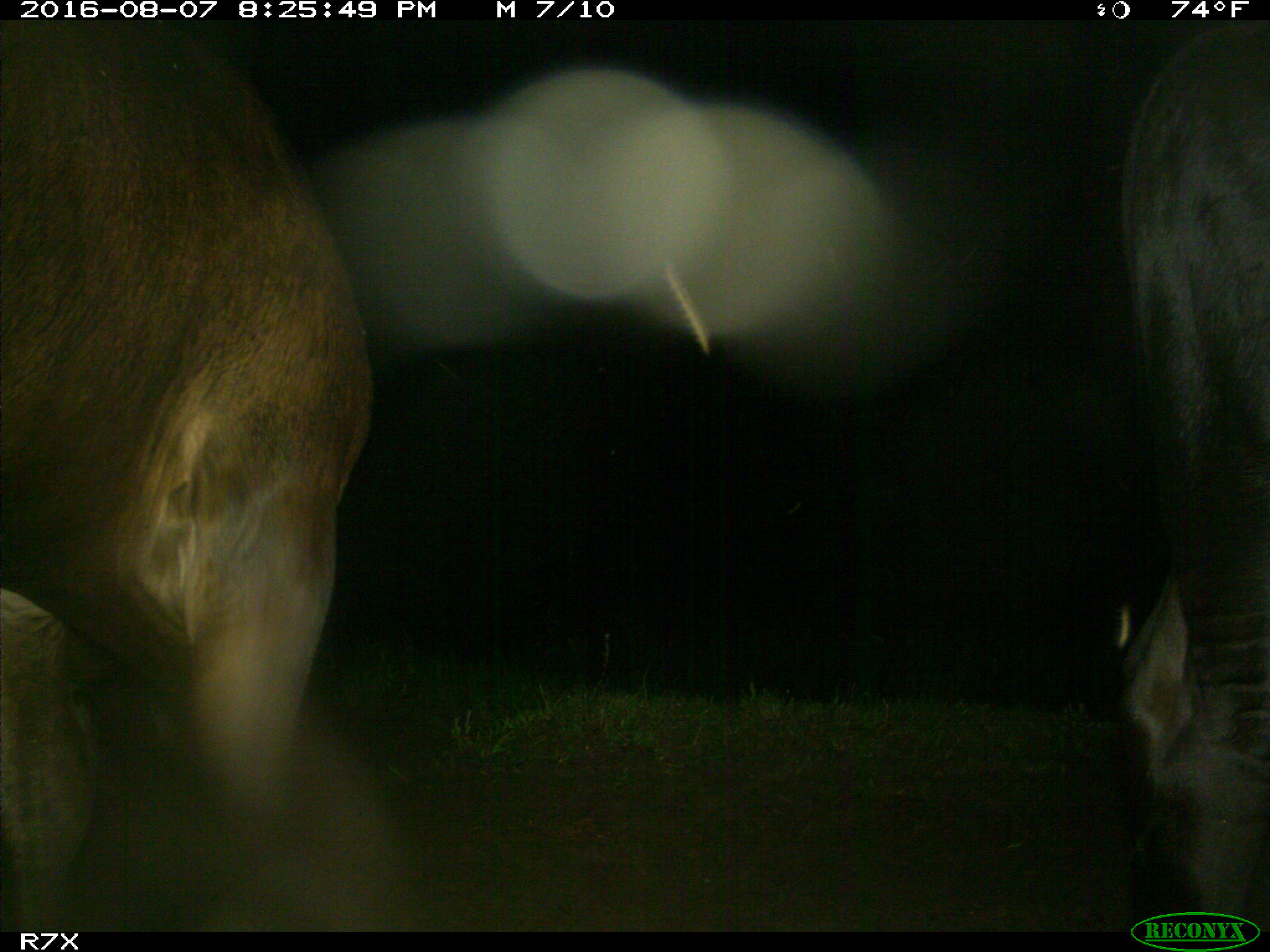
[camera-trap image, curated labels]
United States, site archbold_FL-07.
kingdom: Animalia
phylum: Chordata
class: Mammalia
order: Artiodactyla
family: Bovidae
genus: Bos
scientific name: Bos taurus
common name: domestic cow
Bos taurus (domestic cow).